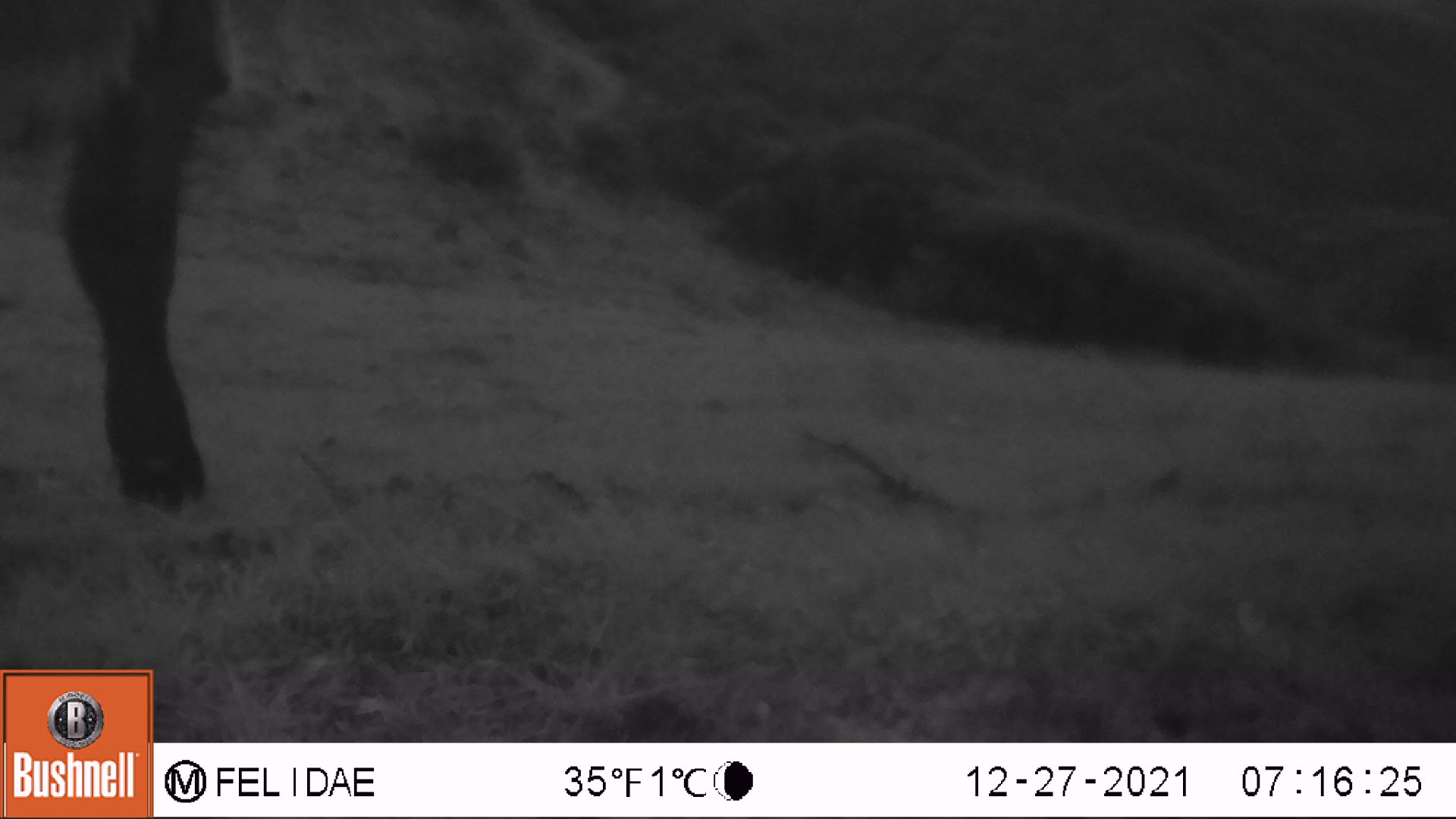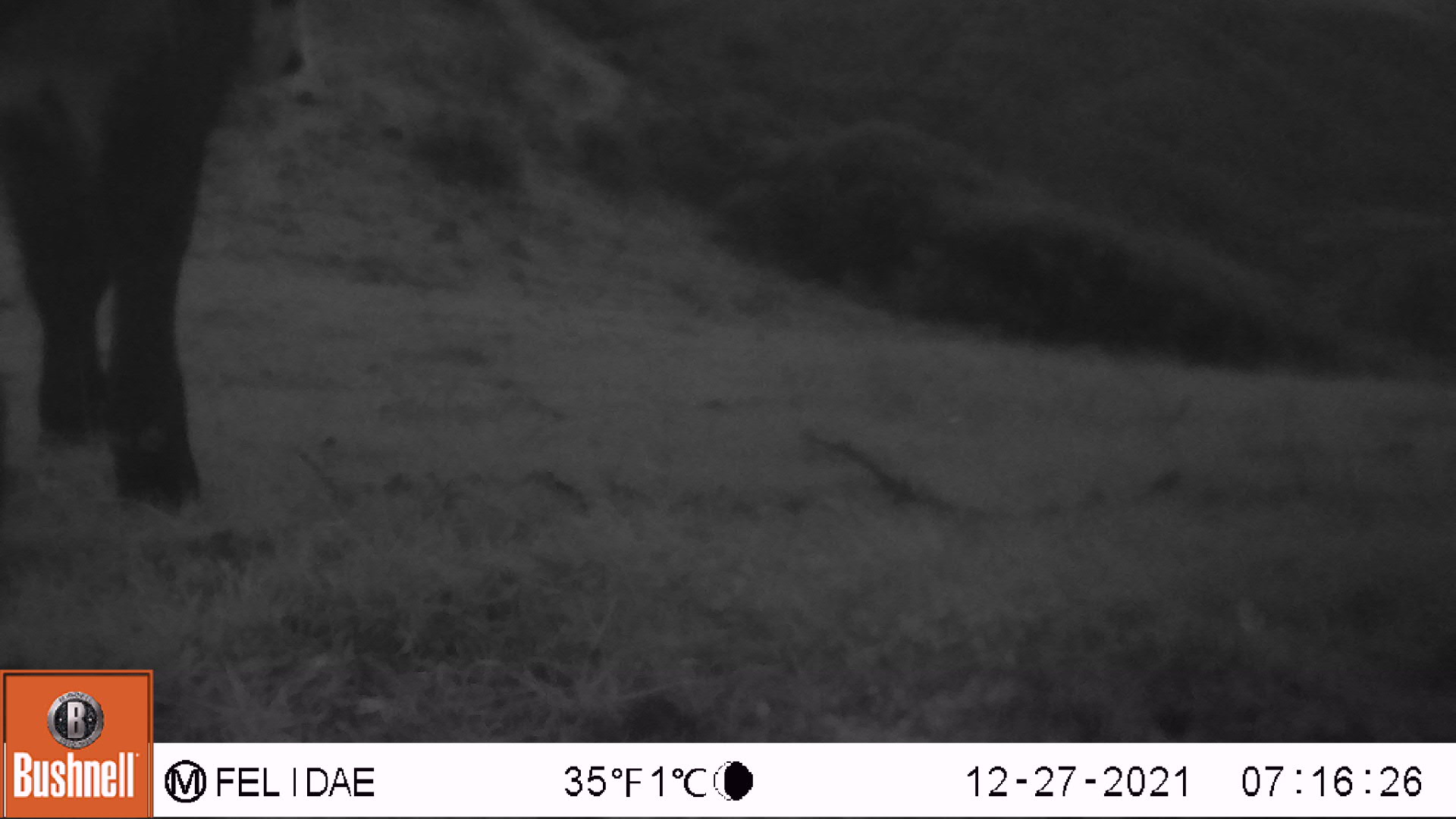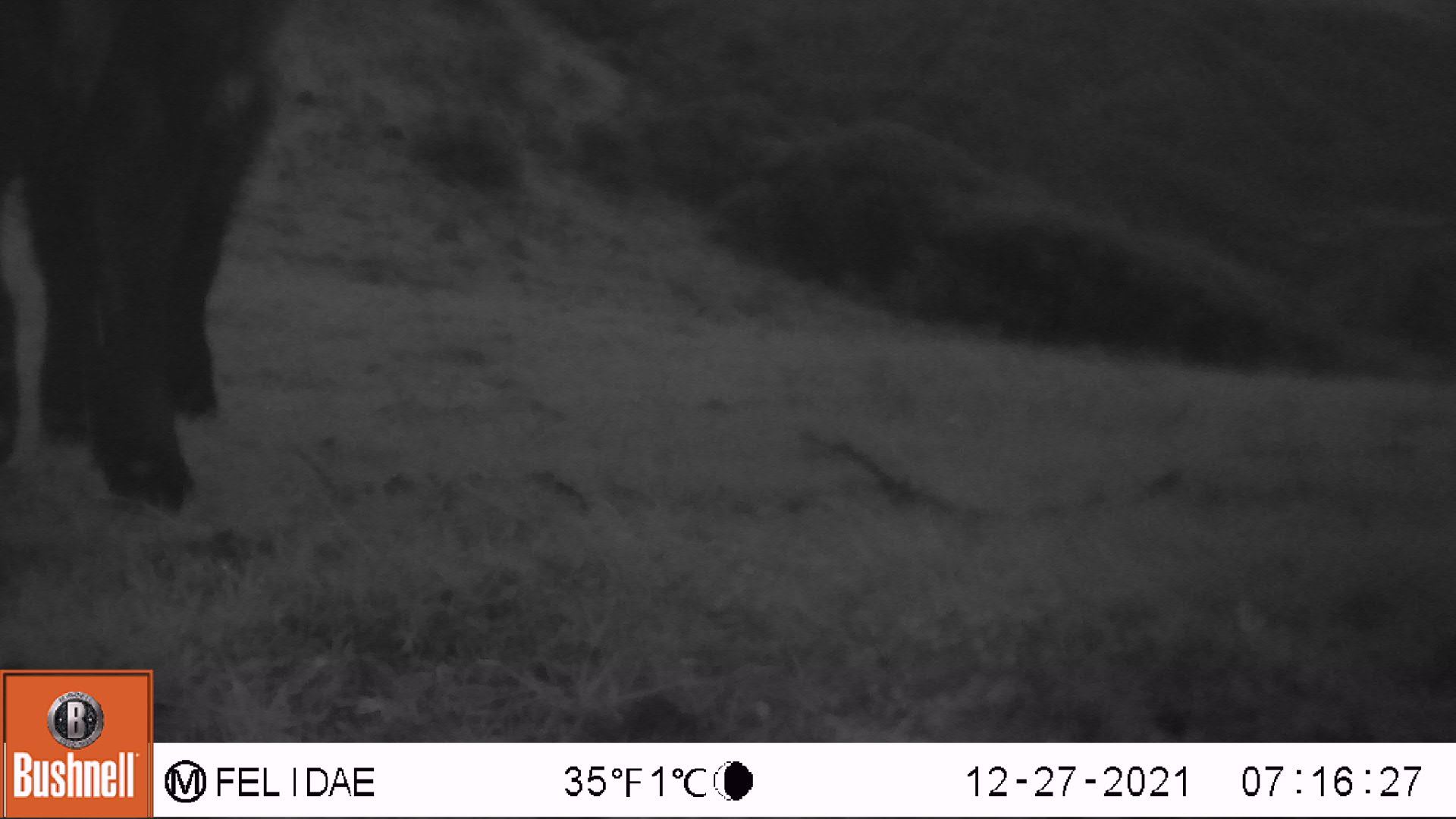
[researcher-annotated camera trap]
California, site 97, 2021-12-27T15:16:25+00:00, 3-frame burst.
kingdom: Animalia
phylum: Chordata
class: Mammalia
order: Artiodactyla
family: Bovidae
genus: Bos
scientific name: Bos taurus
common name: domestic cattle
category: cattle